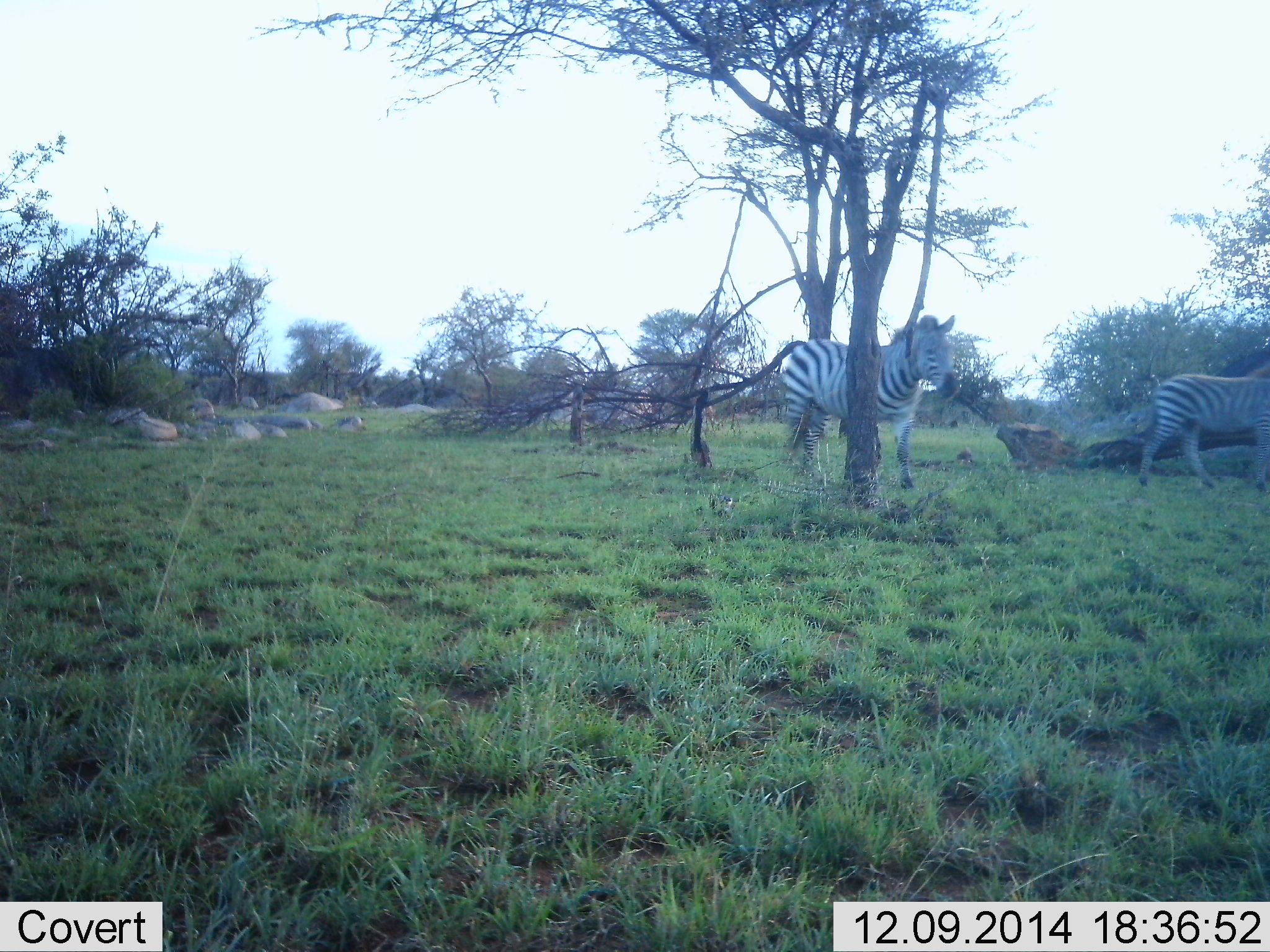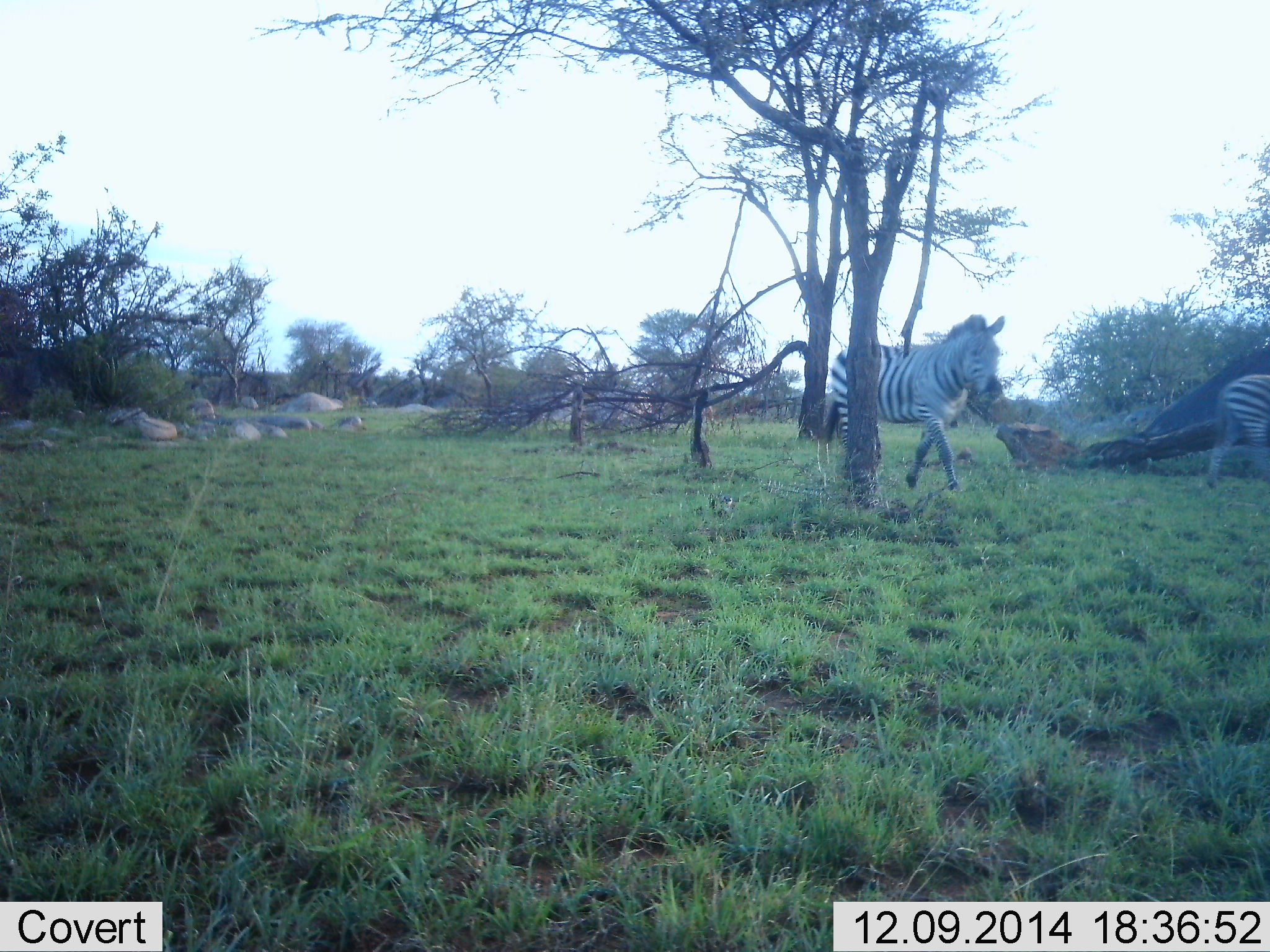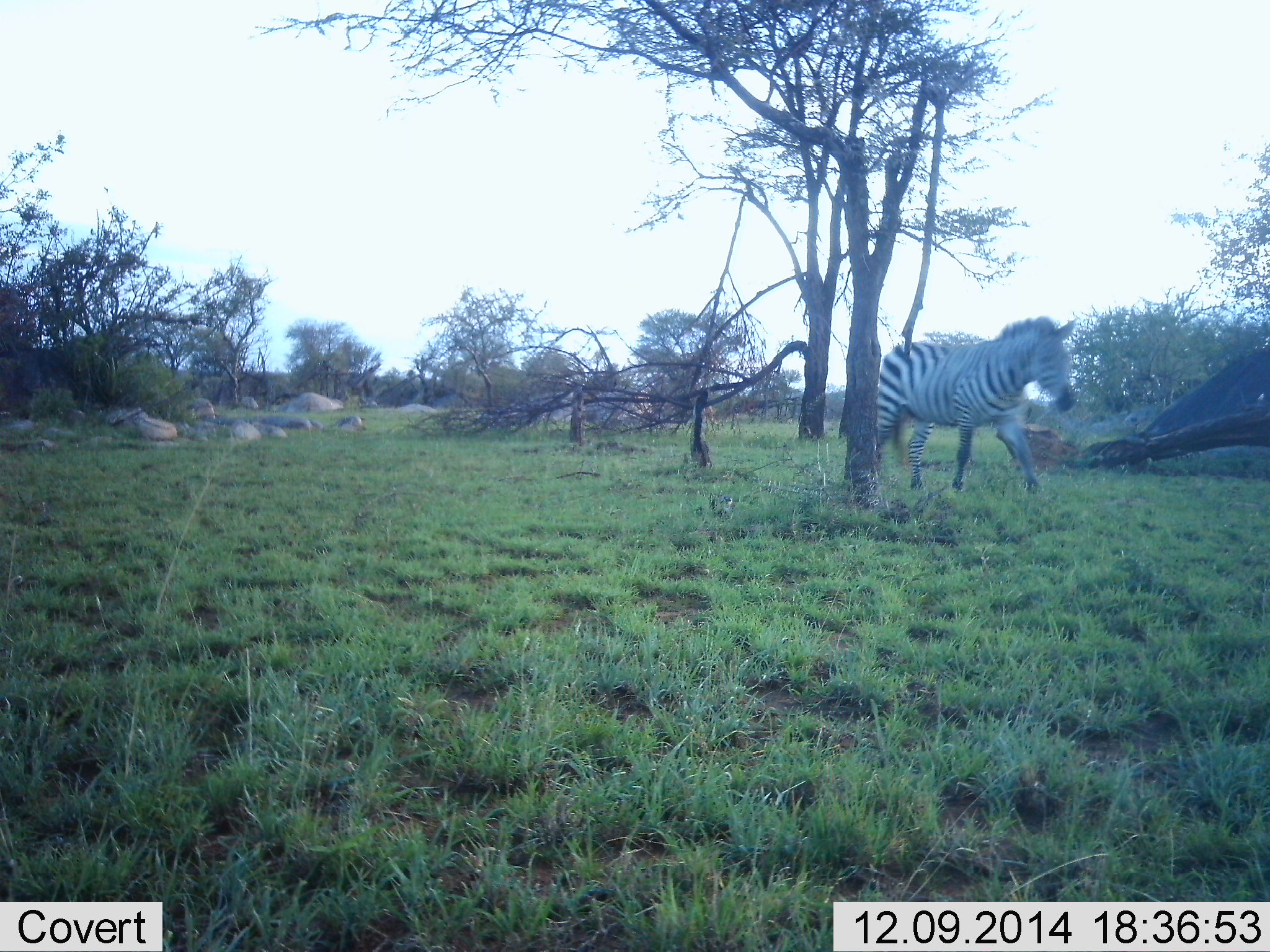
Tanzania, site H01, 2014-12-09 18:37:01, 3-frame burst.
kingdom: Animalia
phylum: Chordata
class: Mammalia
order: Perissodactyla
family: Equidae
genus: Equus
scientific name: Equus quagga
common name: plains zebra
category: zebra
Zebra (plains zebra) (Equus quagga), count 2. Behavior (volunteer vote fractions): standing 0%, resting 0%, moving 100%, interacting 0%. Young present (vote fraction): 0%. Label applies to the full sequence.